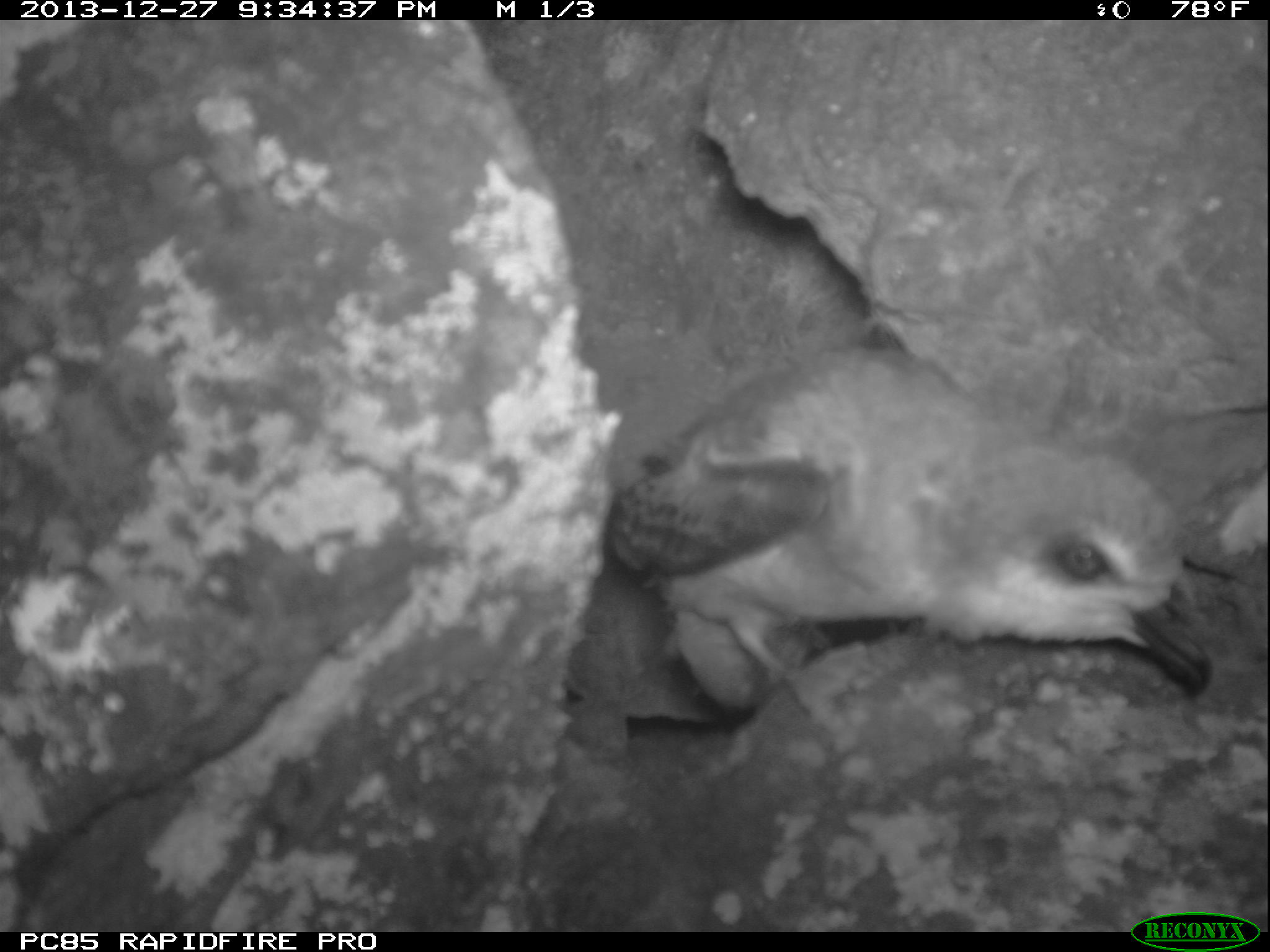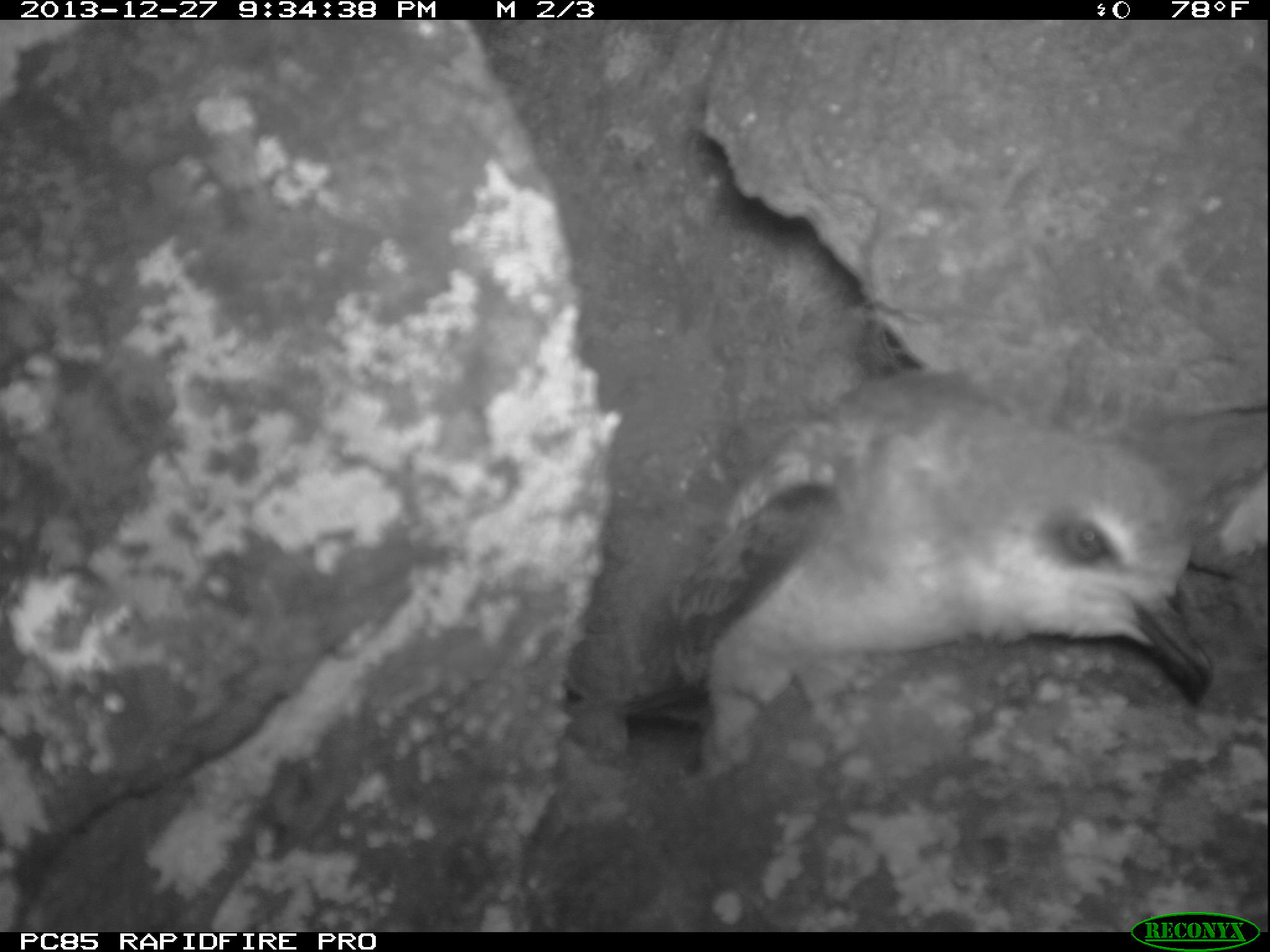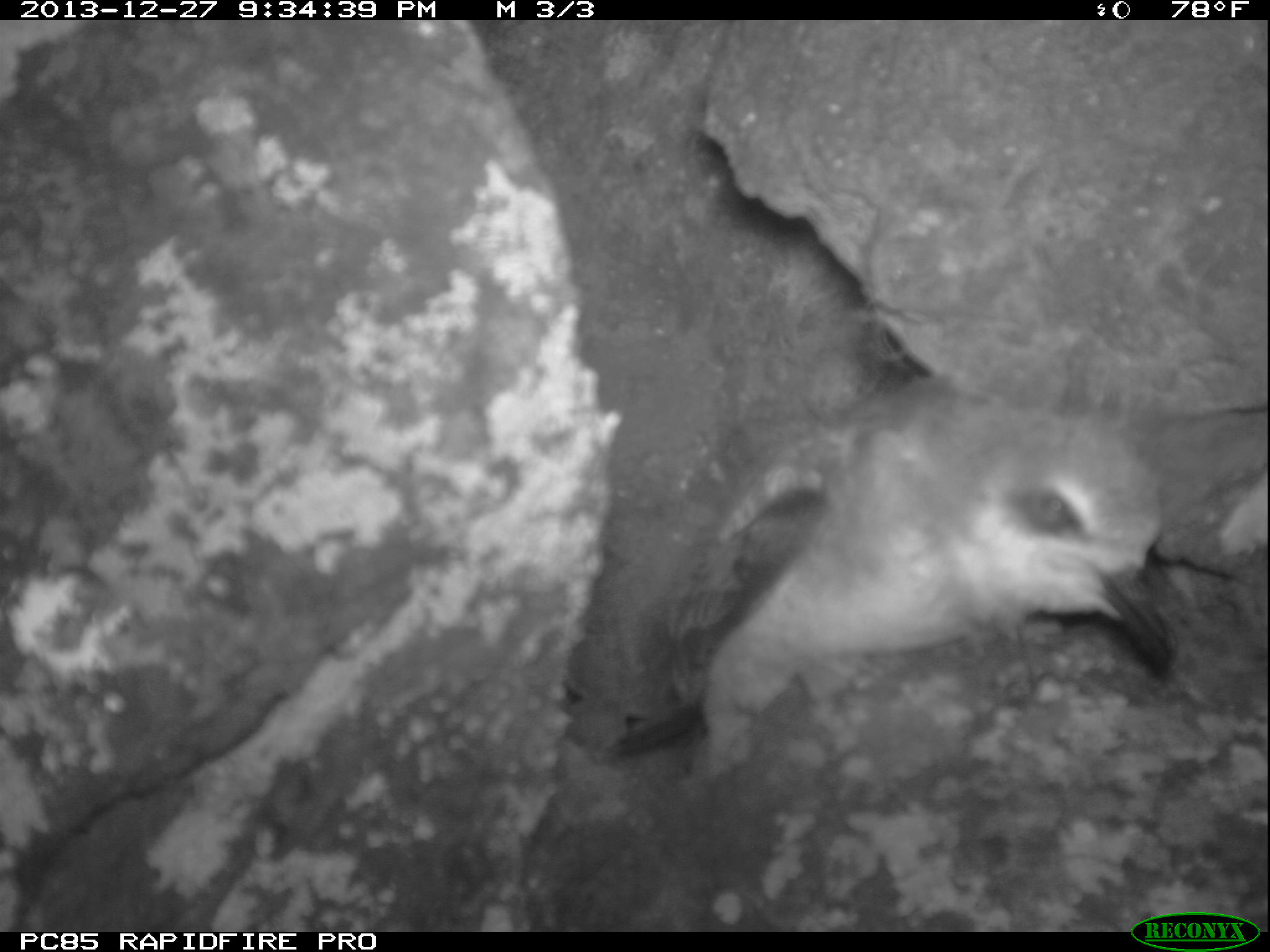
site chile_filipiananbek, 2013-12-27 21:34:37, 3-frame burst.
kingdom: Animalia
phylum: Chordata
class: Aves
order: Procellariiformes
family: Procellariidae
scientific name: Procellariidae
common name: petrel chick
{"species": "petrel chick (Procellariidae)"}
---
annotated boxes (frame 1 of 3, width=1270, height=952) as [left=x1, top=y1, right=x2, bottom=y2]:
petrel chick: [left=569, top=346, right=1217, bottom=745]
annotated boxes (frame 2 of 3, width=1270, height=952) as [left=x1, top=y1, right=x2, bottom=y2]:
petrel chick: [left=660, top=371, right=1222, bottom=790]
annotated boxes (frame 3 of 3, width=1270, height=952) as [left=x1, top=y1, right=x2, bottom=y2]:
petrel chick: [left=589, top=375, right=1186, bottom=793]